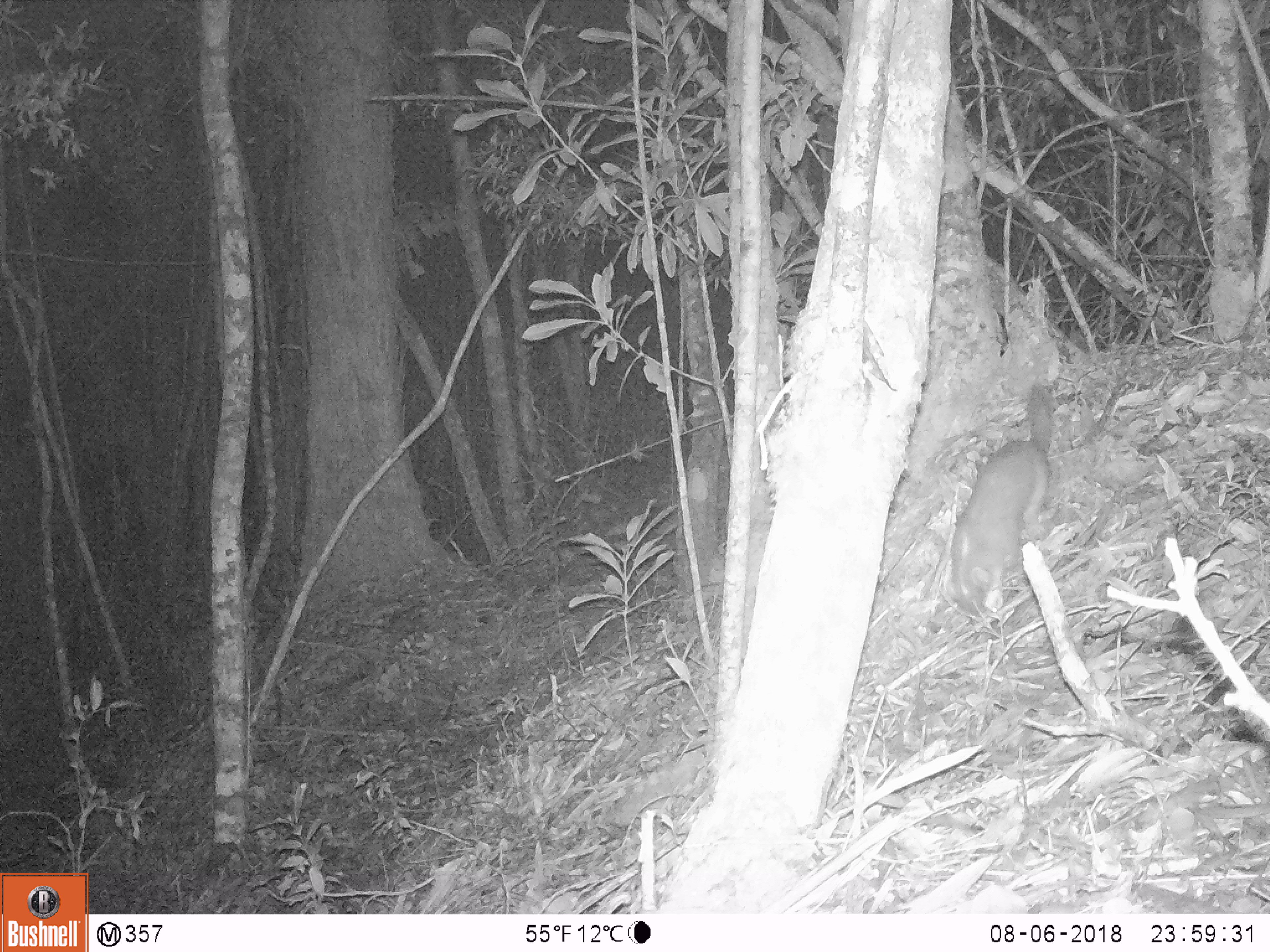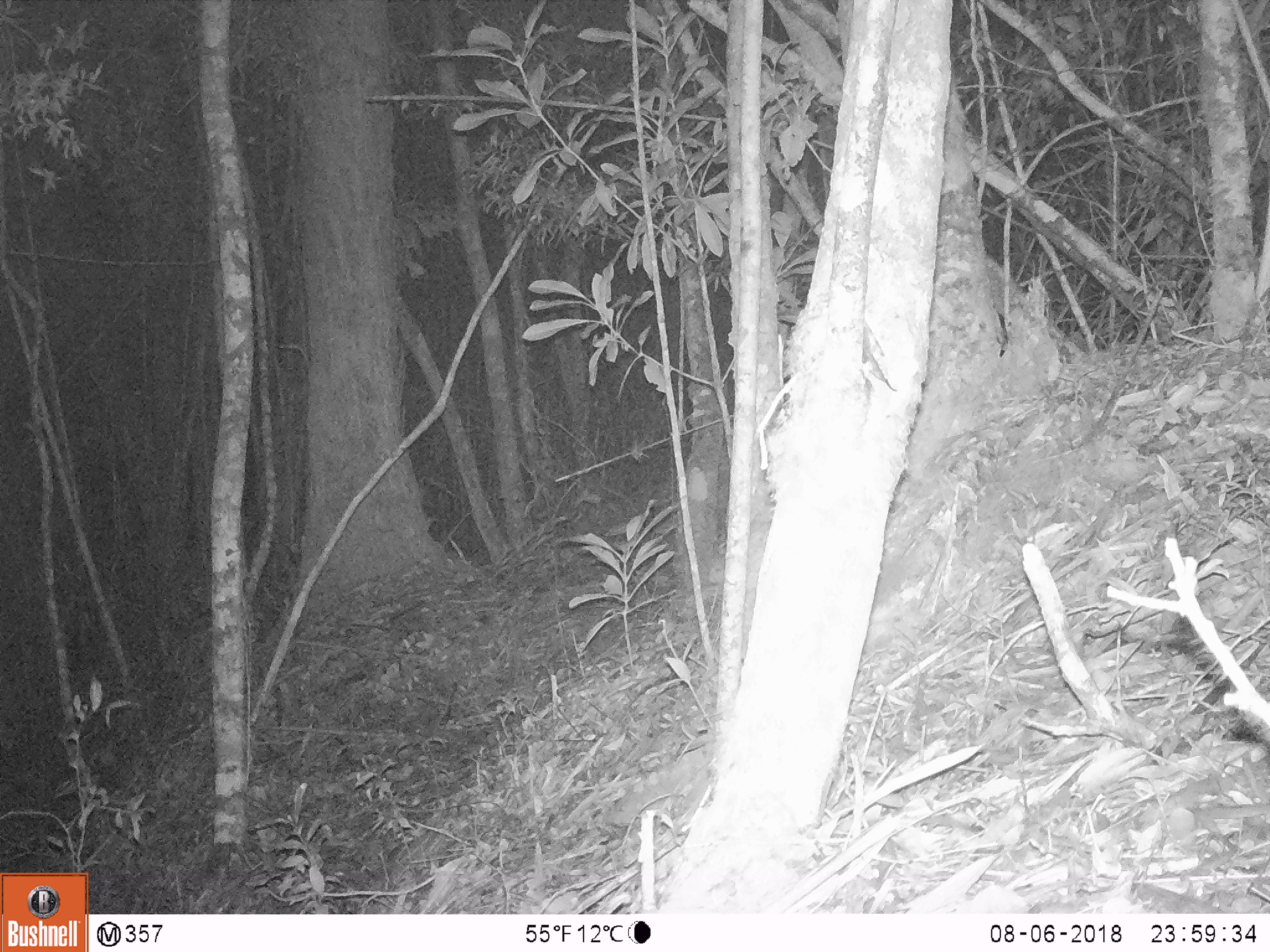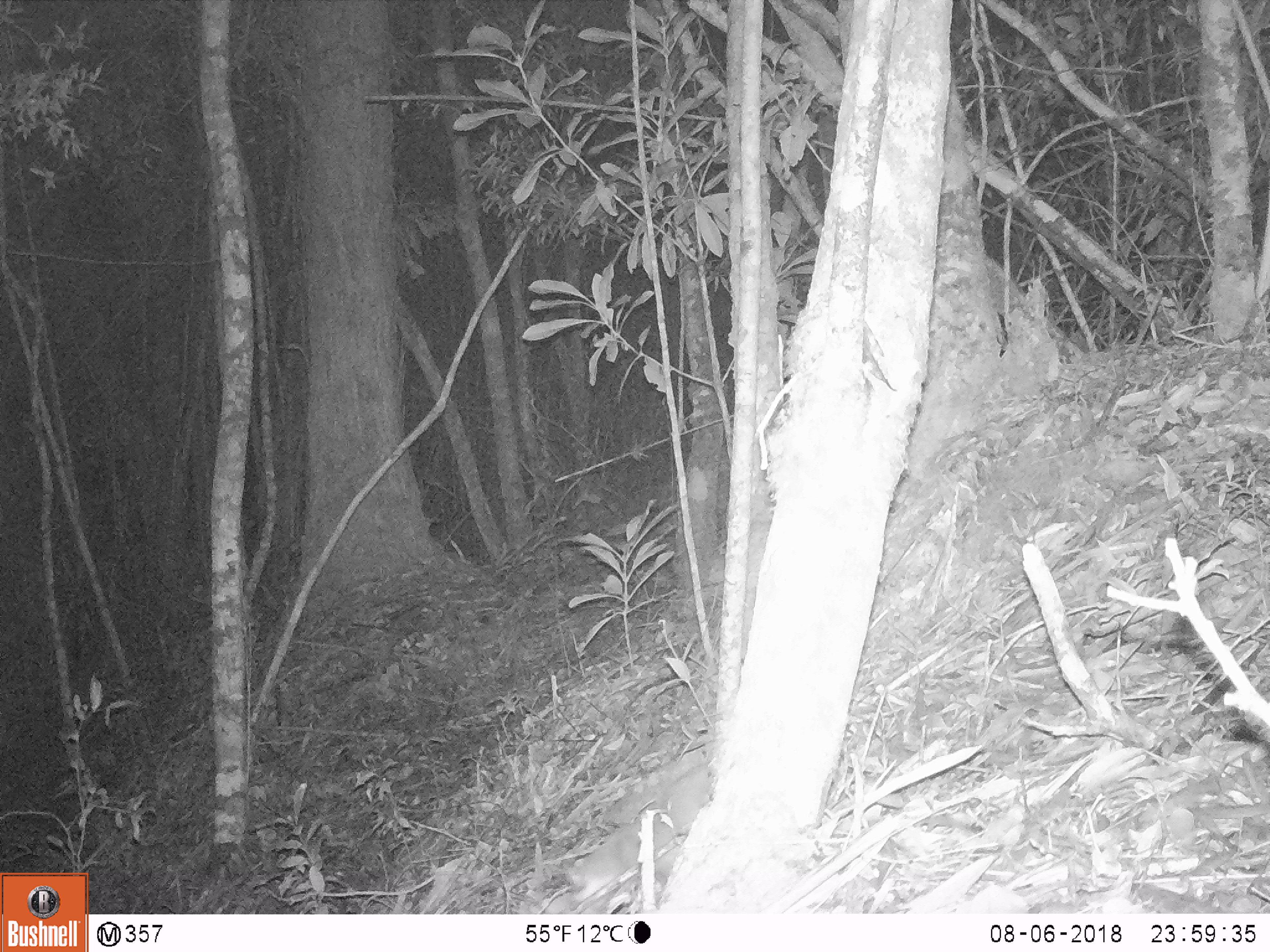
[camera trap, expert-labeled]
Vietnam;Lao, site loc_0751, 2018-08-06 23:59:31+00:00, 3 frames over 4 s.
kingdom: Animalia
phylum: Chordata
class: Mammalia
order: Carnivora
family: Mustelidae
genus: Melogale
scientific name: Melogale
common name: ferret badger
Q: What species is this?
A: Ferret badger (Melogale).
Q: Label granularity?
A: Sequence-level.